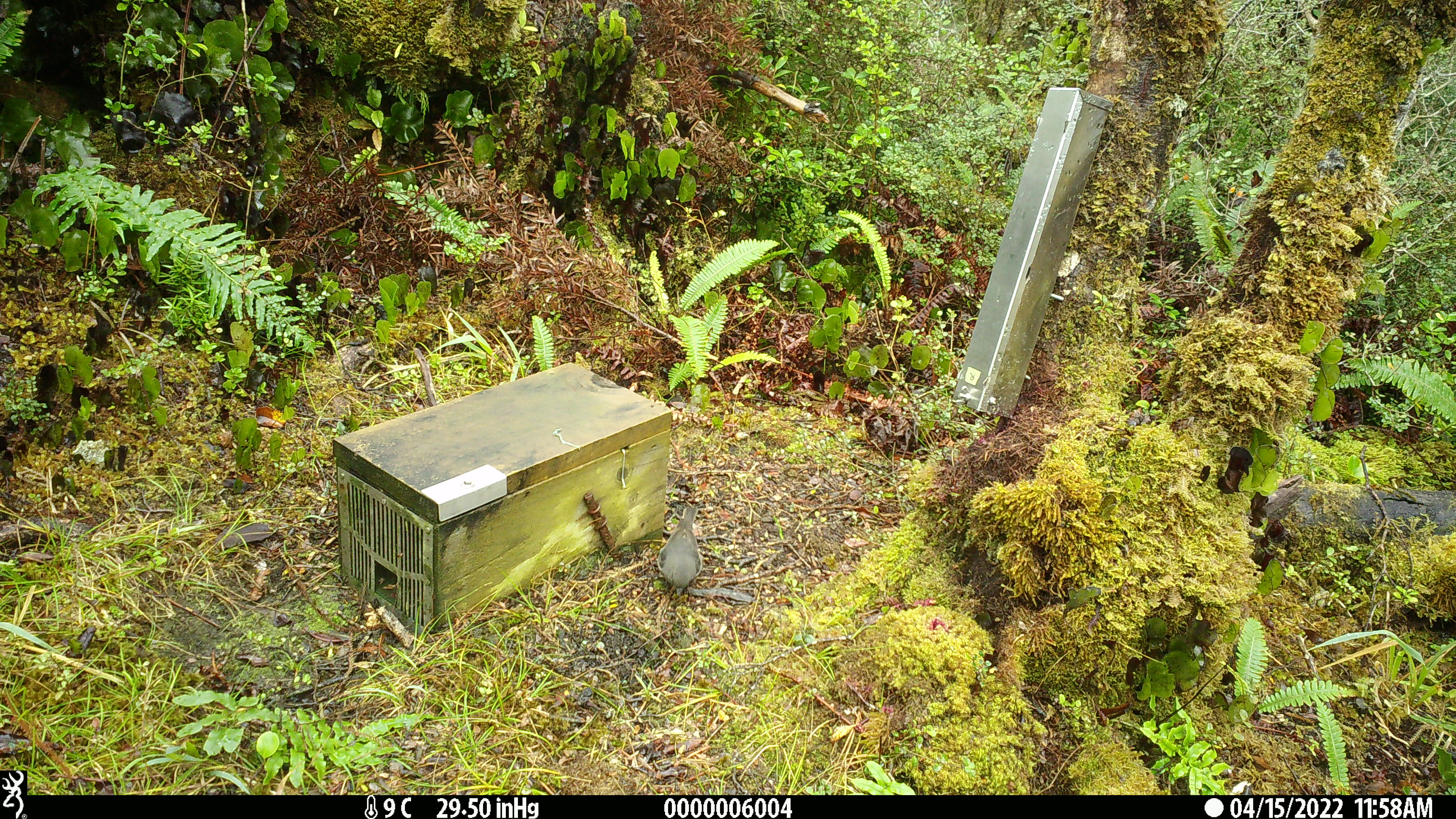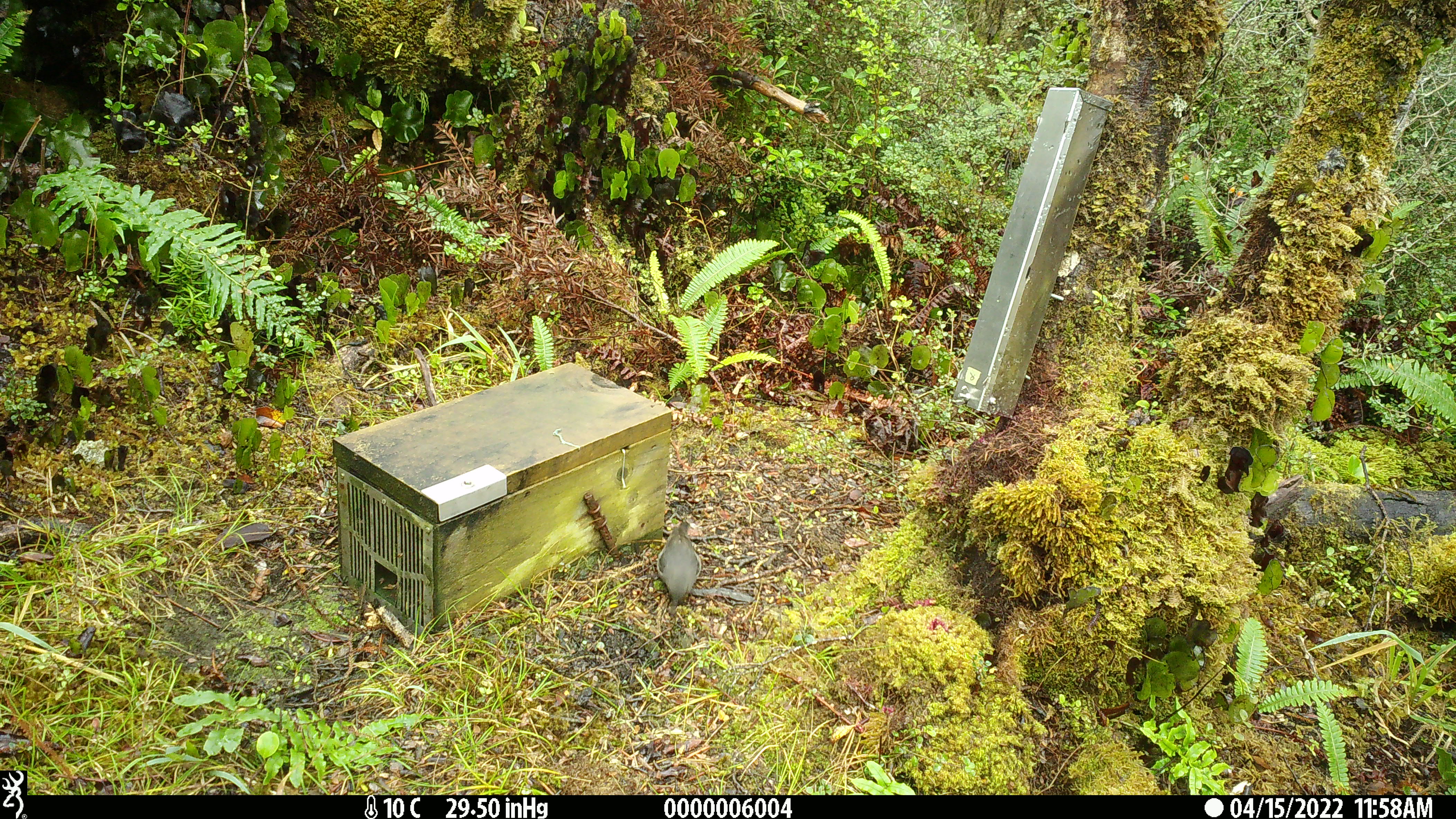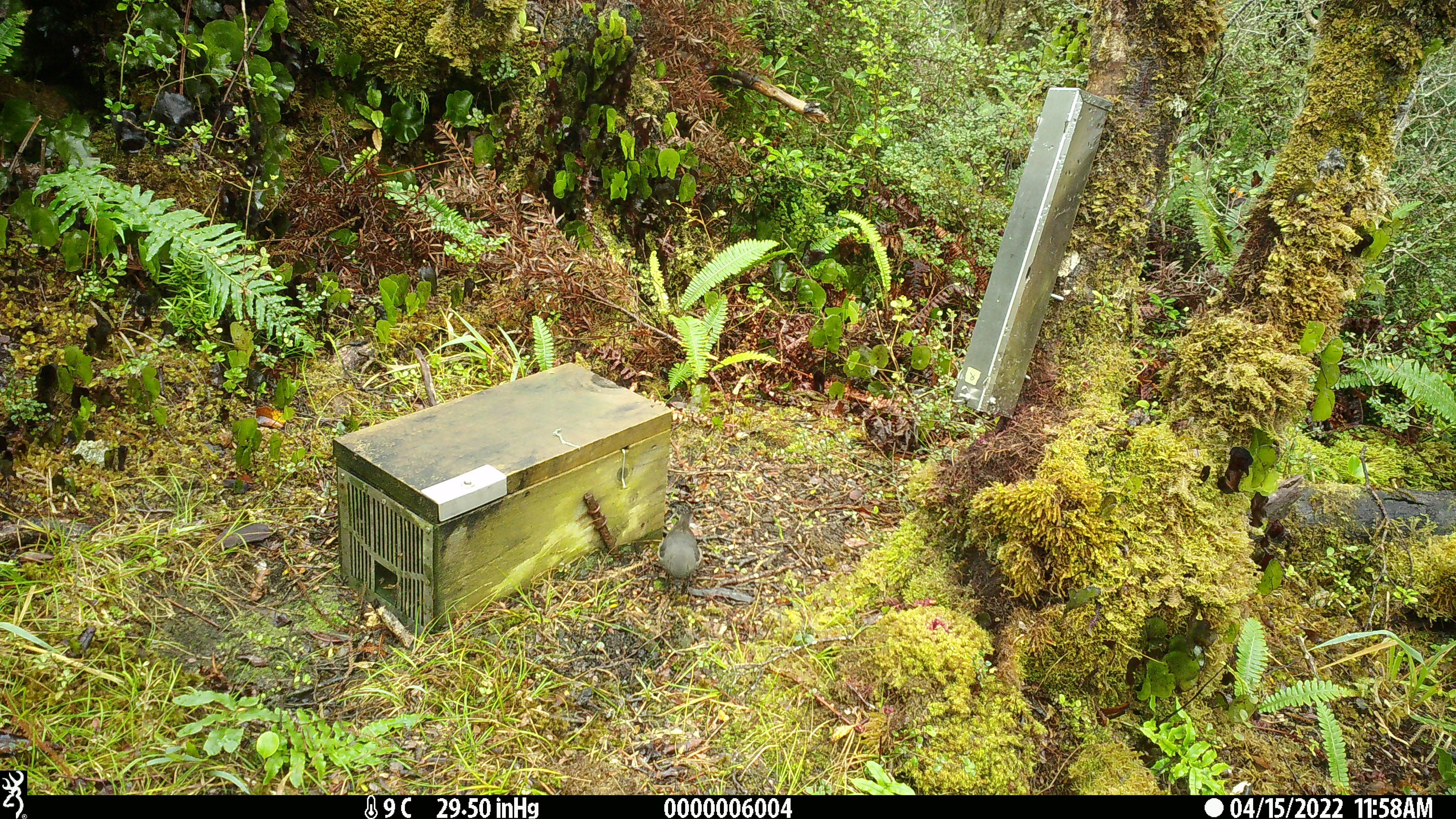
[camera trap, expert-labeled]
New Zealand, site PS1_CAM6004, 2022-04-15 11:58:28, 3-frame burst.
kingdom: Animalia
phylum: Chordata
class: Aves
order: Passeriformes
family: Petroicidae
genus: Petroica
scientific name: Petroica australis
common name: new zealand robin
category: robin